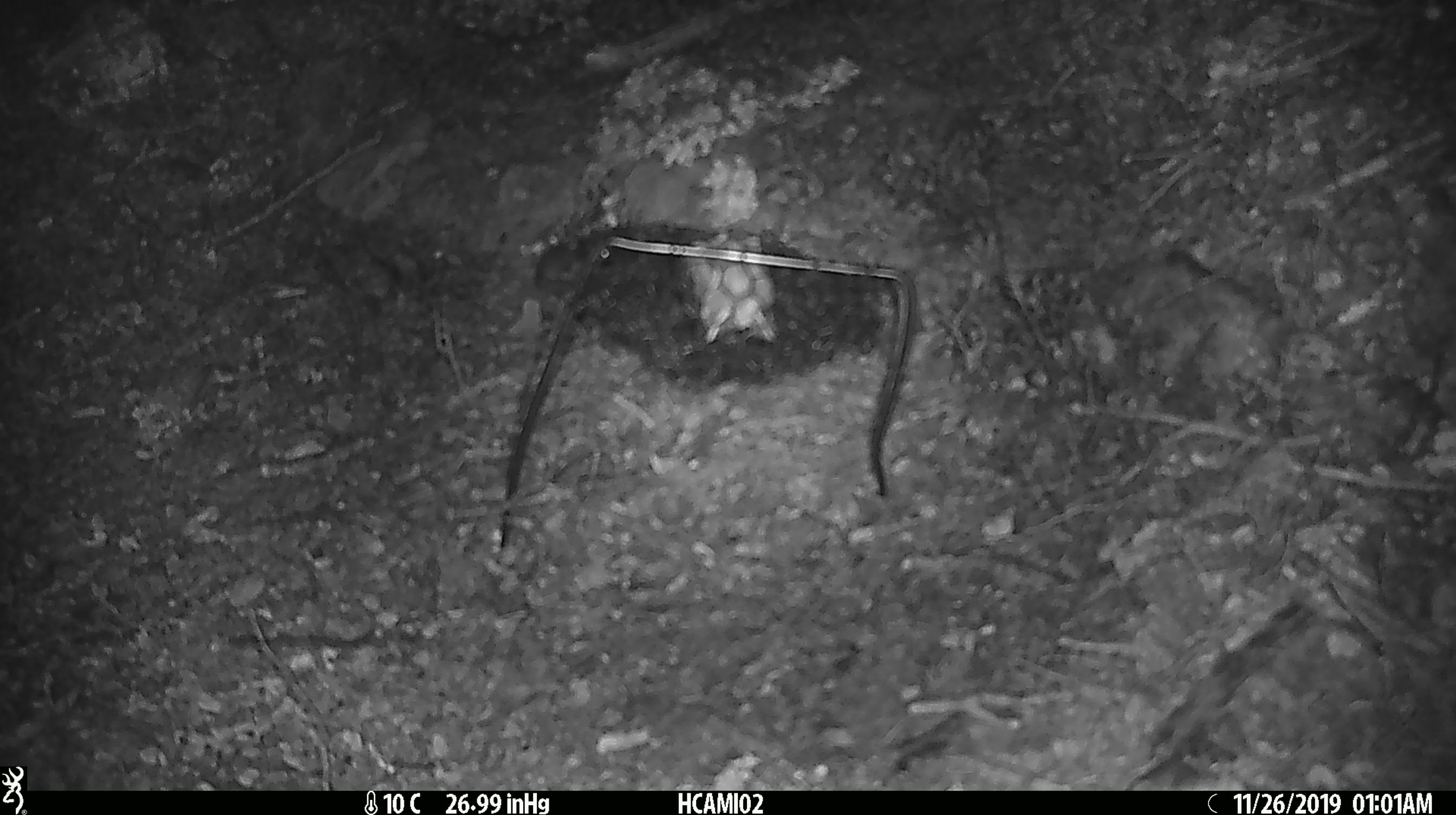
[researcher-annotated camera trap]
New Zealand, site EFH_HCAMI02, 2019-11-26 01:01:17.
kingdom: Animalia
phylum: Chordata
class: Mammalia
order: Rodentia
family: Muridae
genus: Mus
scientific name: Mus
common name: mouse